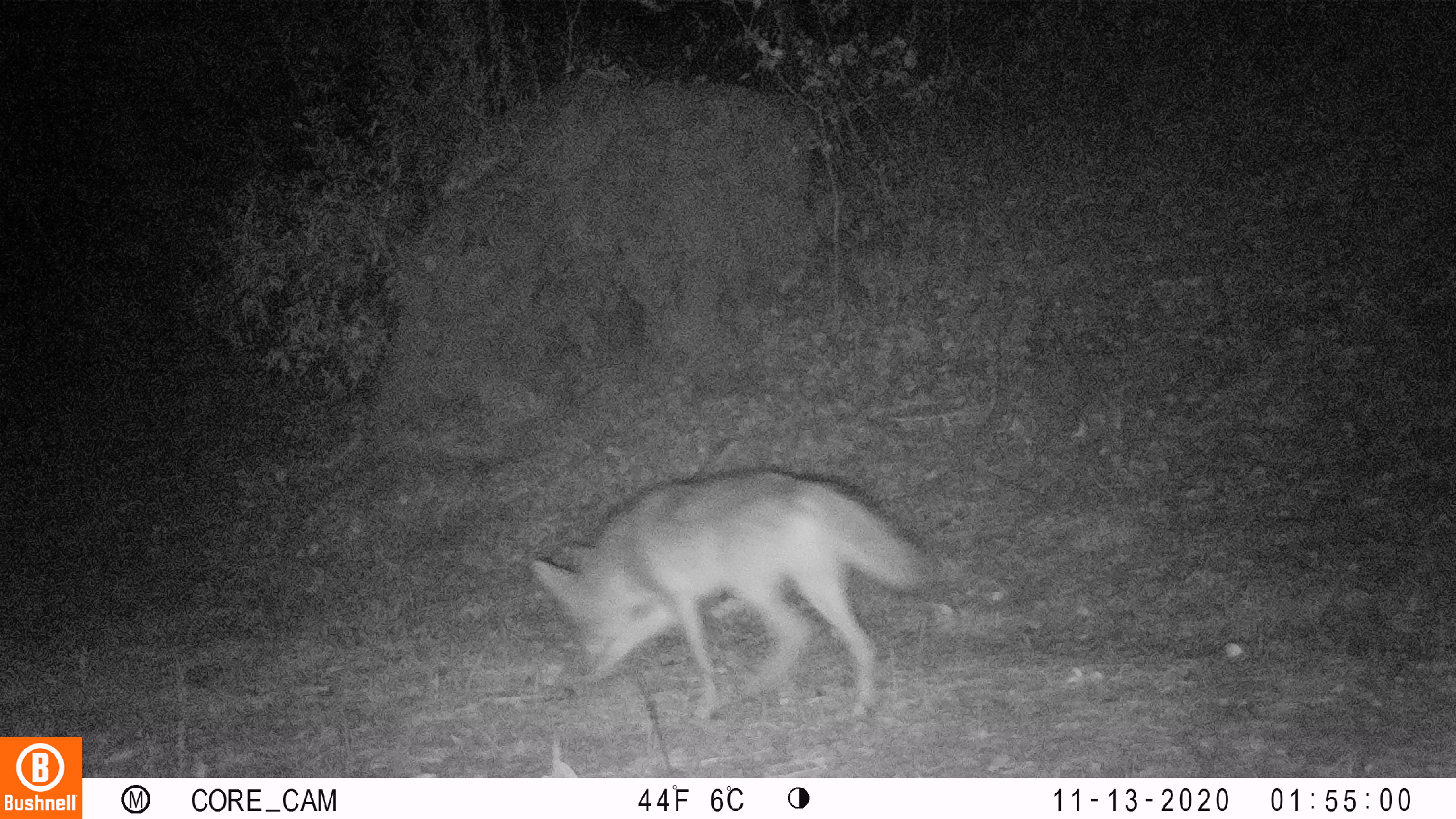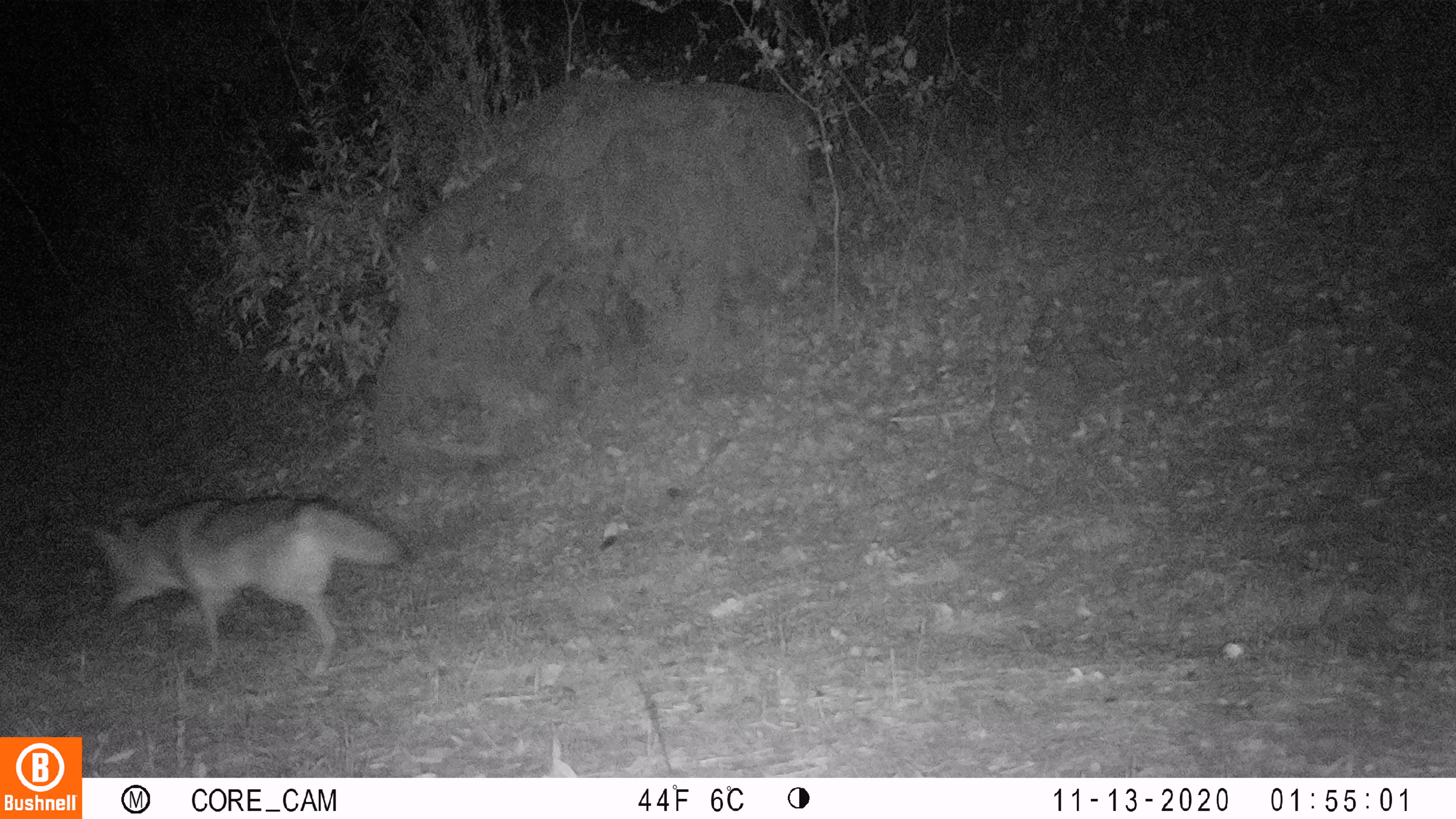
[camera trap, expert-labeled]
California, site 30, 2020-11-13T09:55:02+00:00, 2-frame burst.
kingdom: Animalia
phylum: Chordata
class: Mammalia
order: Carnivora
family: Canidae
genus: Canis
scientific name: Canis latrans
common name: coyote